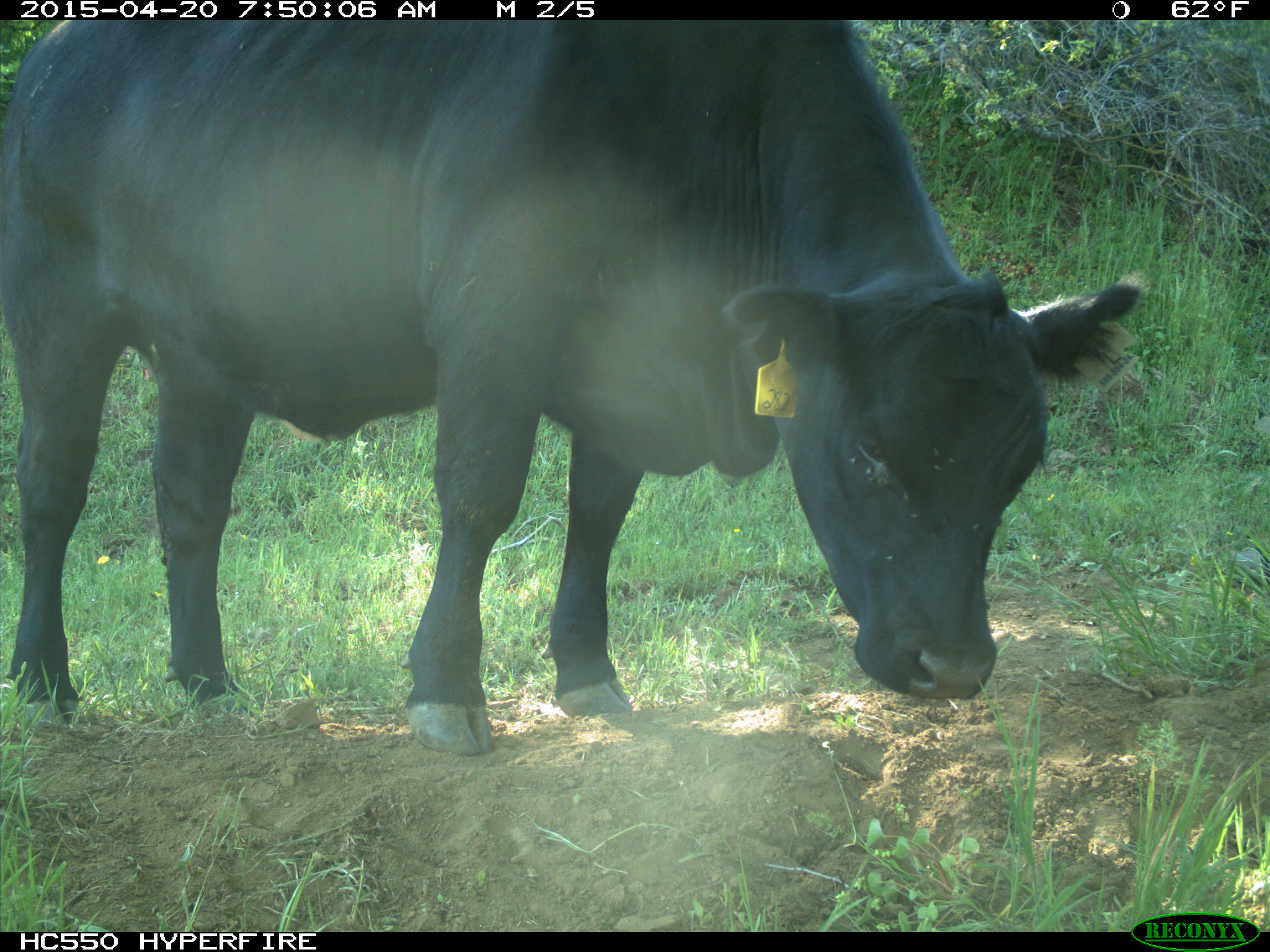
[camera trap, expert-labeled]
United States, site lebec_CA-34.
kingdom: Animalia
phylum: Chordata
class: Mammalia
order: Artiodactyla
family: Bovidae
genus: Bos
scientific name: Bos taurus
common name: domestic cow